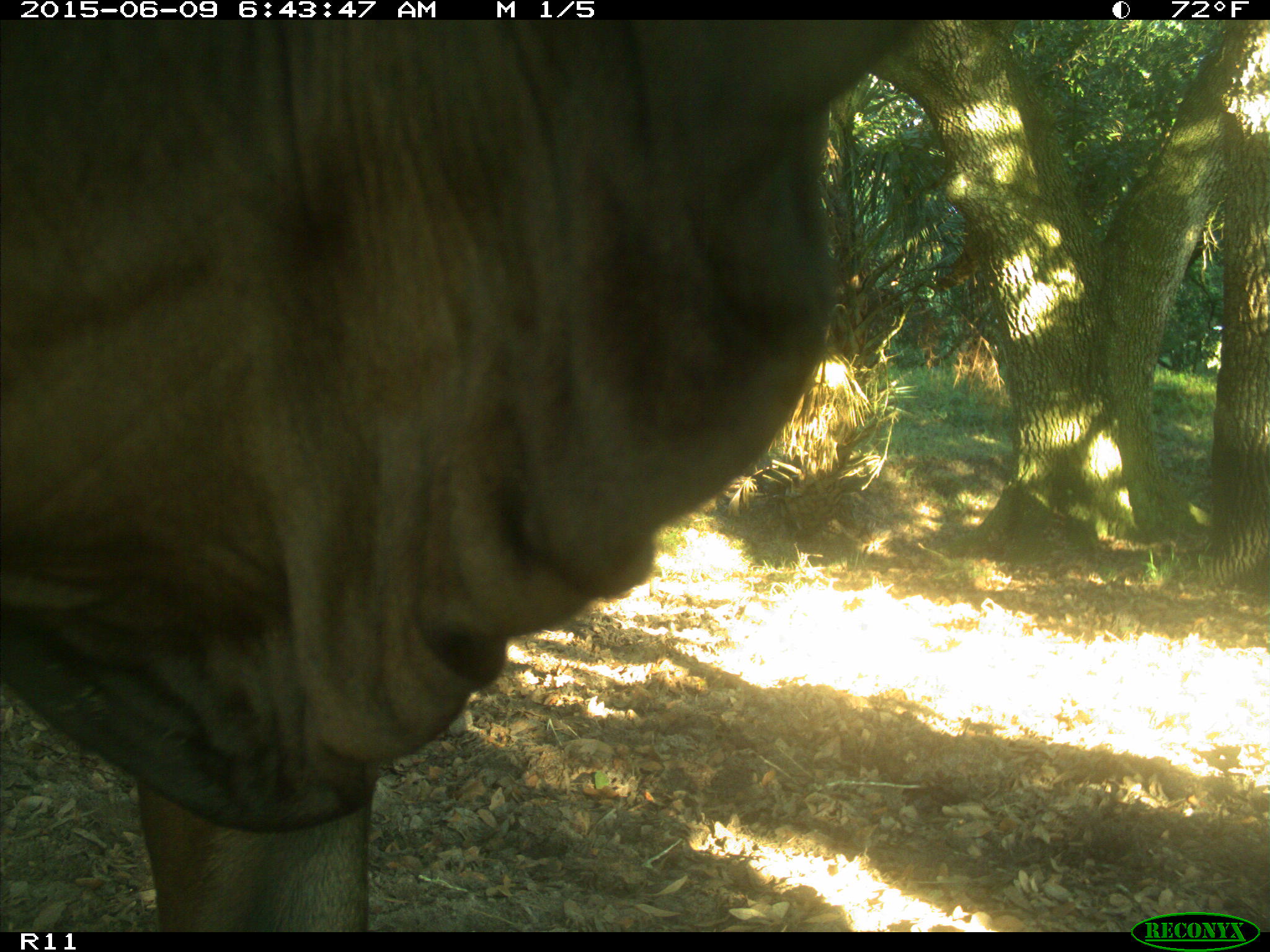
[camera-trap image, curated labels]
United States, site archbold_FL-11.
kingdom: Animalia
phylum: Chordata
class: Mammalia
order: Artiodactyla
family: Bovidae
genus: Bos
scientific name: Bos taurus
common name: domestic cow